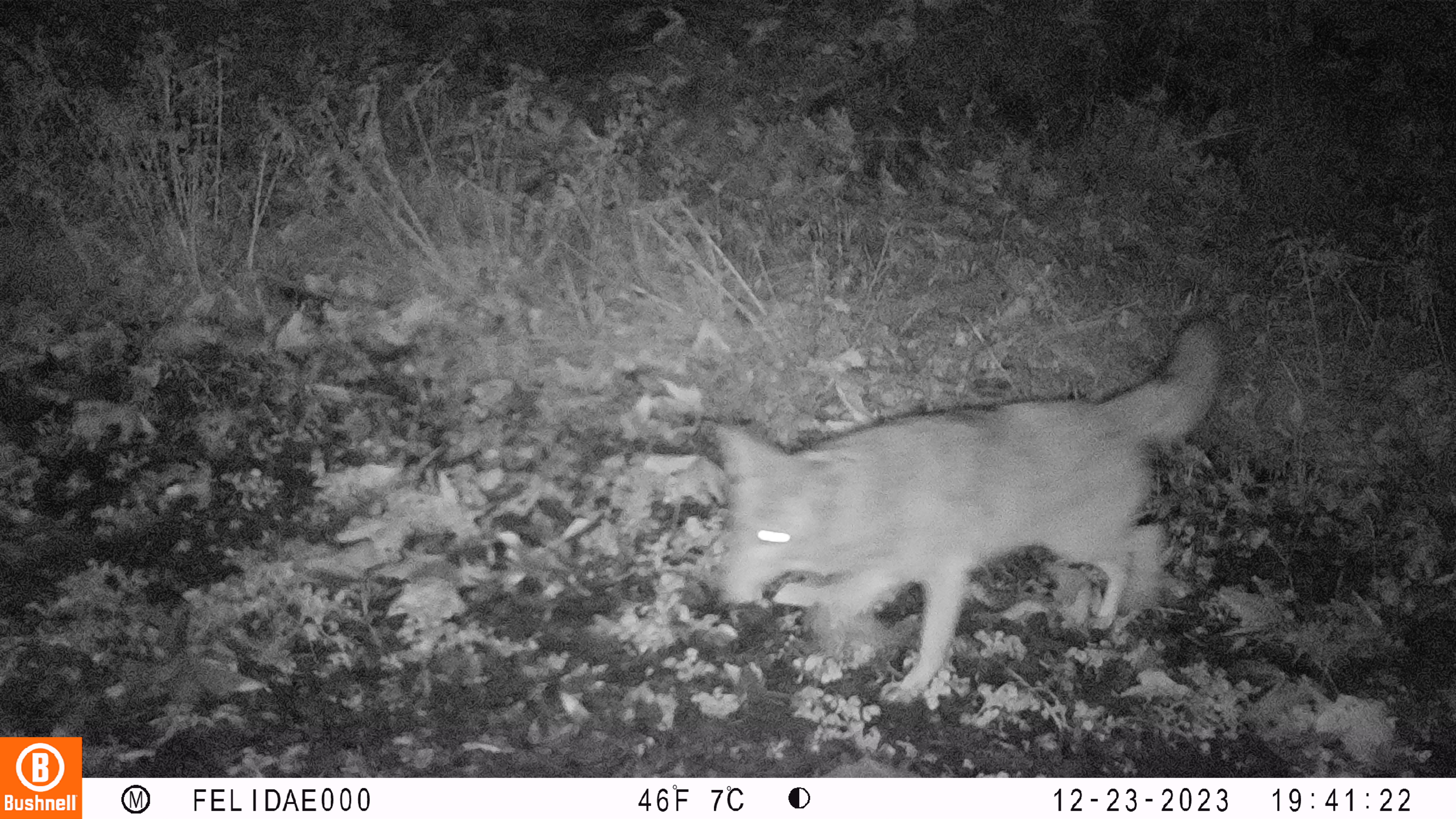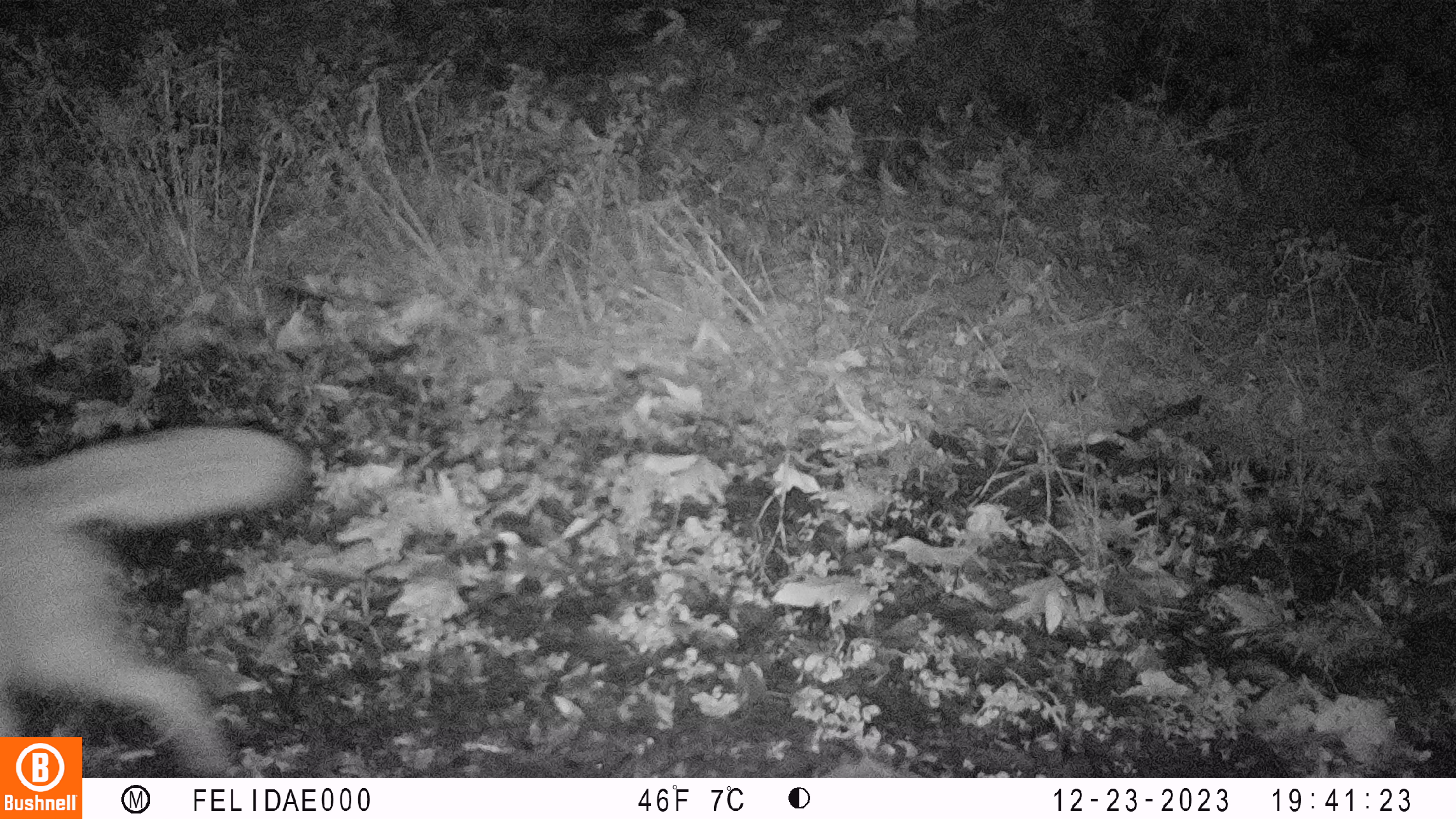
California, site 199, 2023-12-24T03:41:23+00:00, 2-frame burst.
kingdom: Animalia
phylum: Chordata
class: Mammalia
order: Carnivora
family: Canidae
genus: Canis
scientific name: Canis latrans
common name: coyote